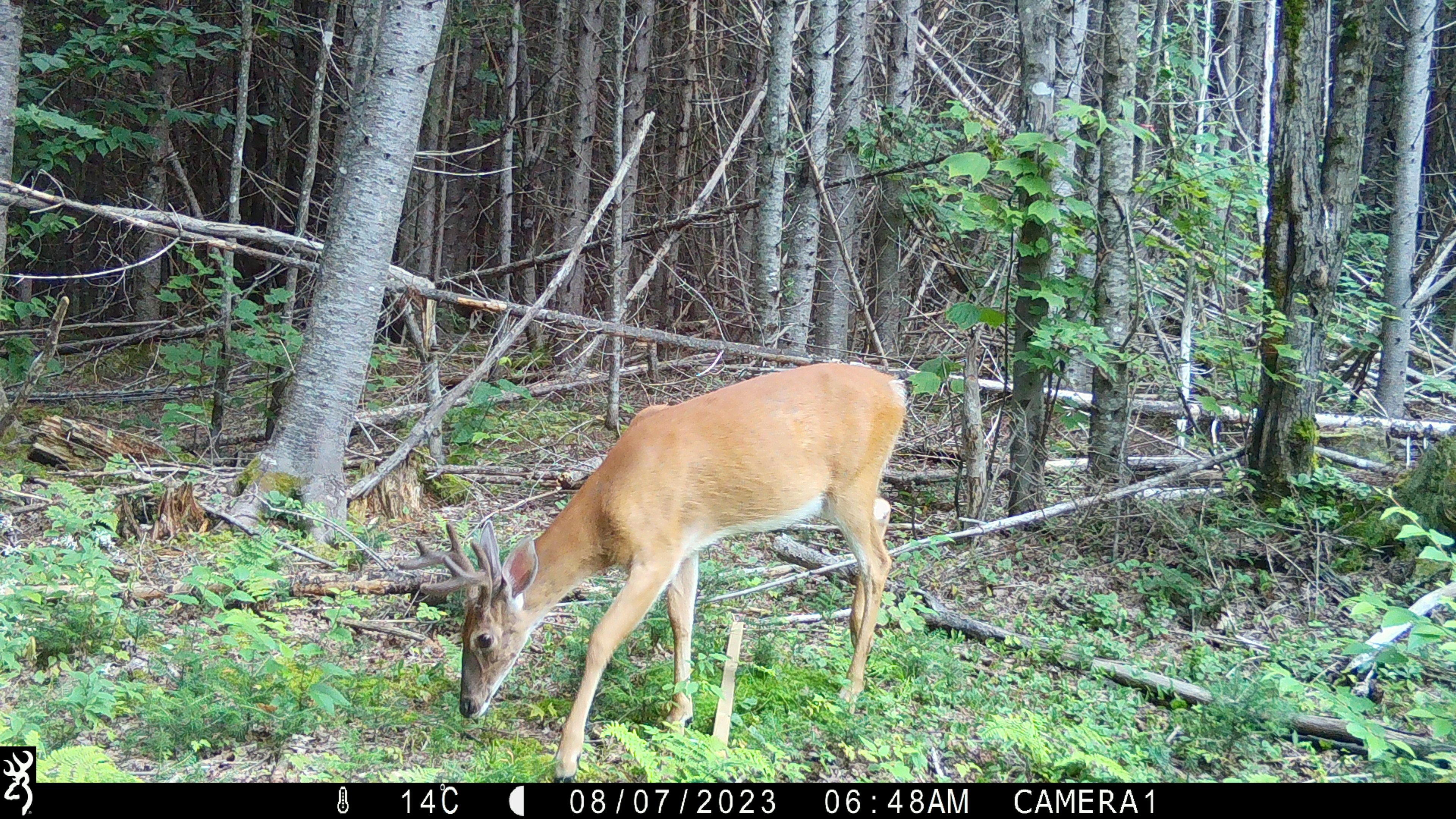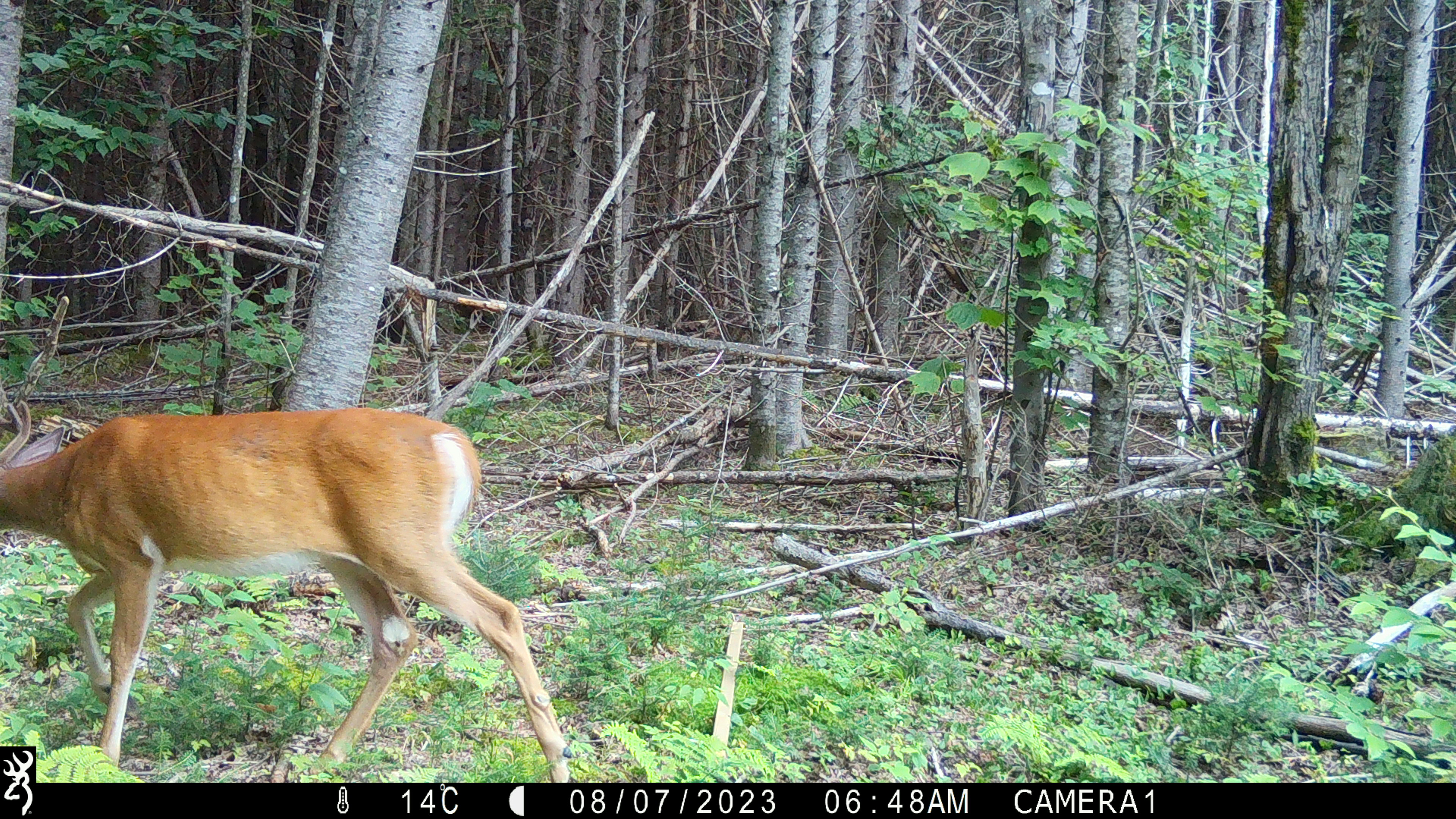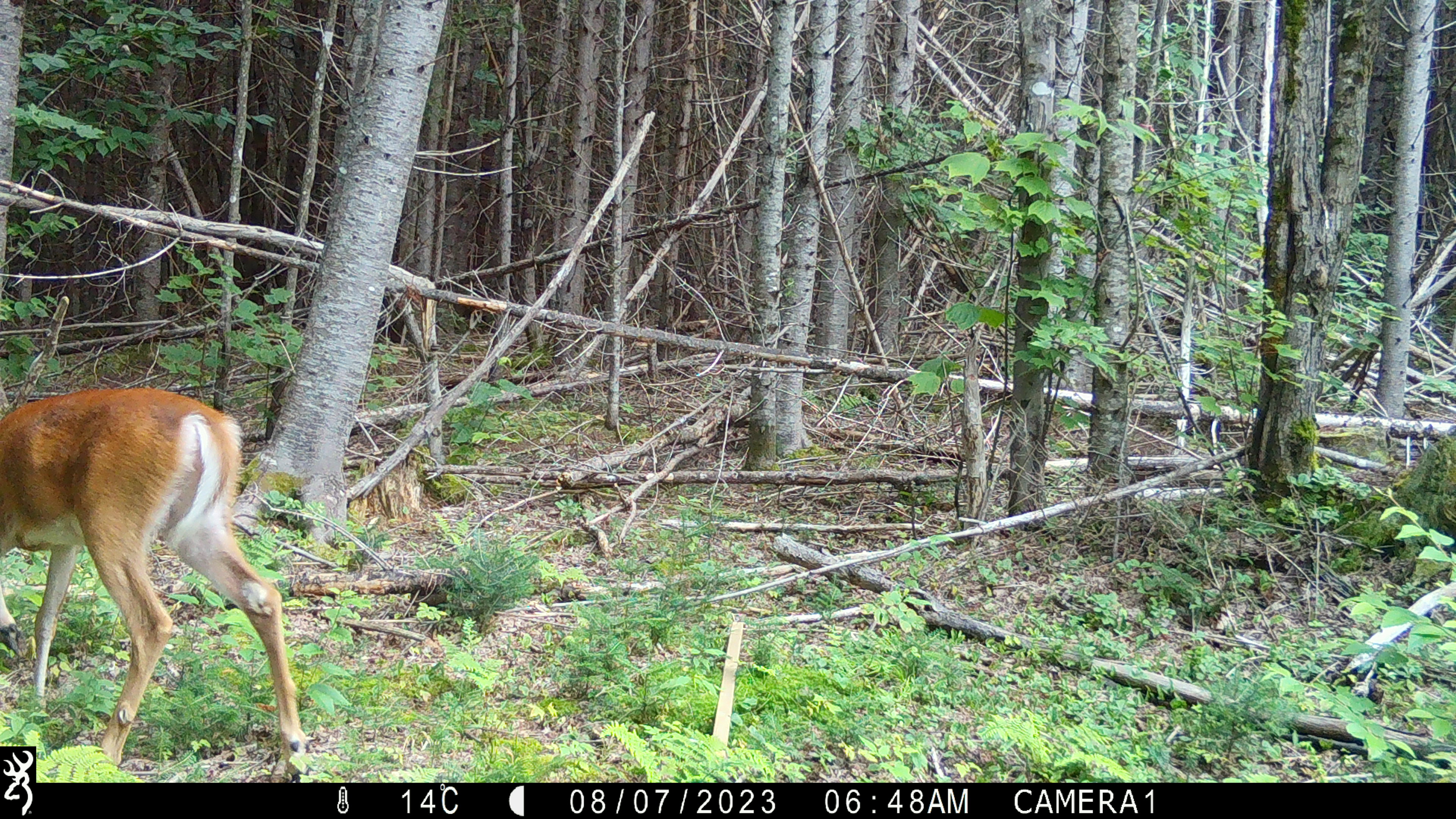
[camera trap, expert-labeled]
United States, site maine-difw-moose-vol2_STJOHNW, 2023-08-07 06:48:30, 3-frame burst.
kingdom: Animalia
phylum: Chordata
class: Mammalia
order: Artiodactyla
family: Cervidae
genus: Odocoileus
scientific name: Odocoileus virginianus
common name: white-tailed deer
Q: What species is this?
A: White-tailed deer (Odocoileus virginianus).